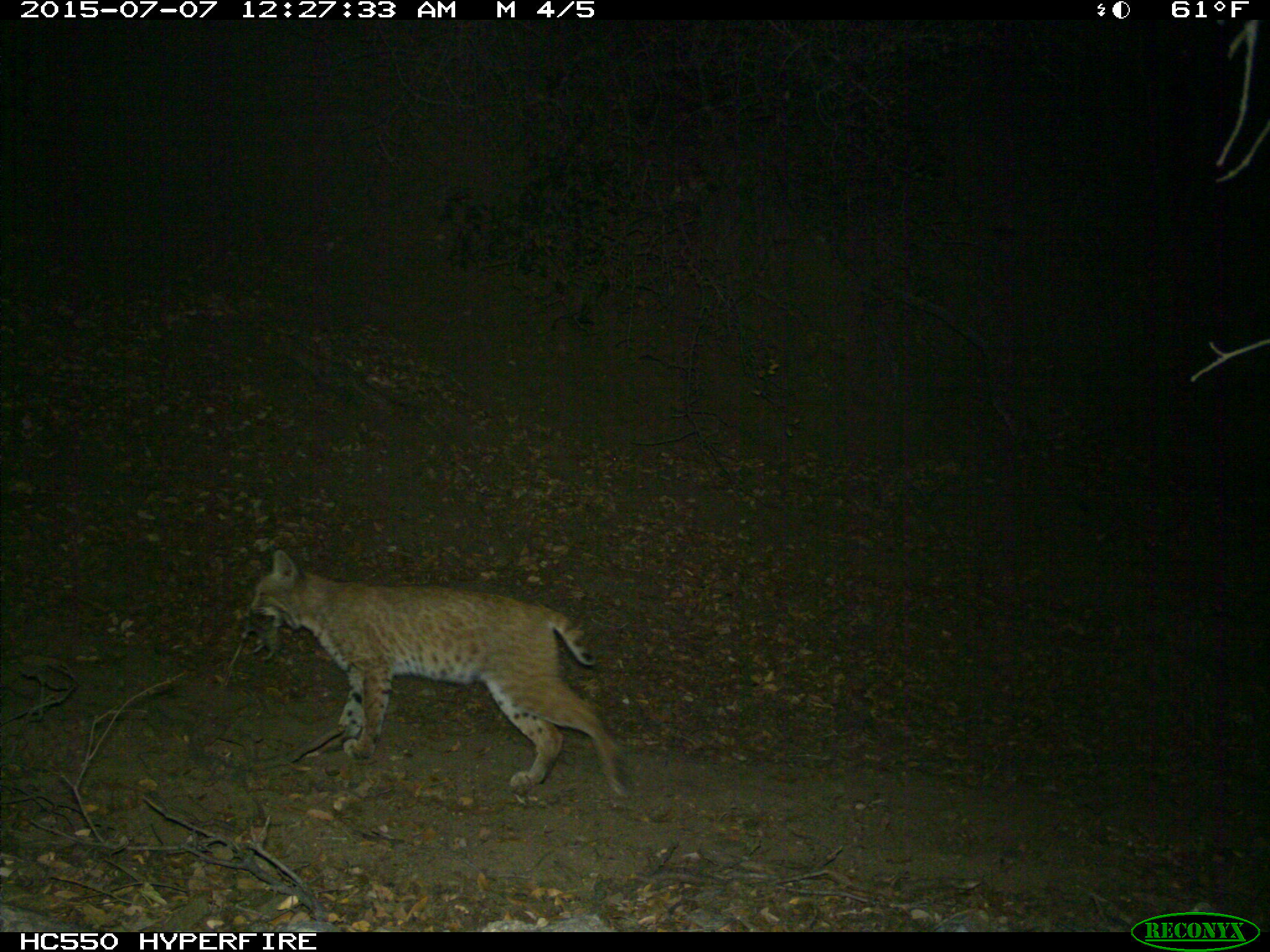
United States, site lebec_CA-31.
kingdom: Animalia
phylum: Chordata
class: Mammalia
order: Carnivora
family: Felidae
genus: Lynx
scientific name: Lynx rufus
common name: bobcat